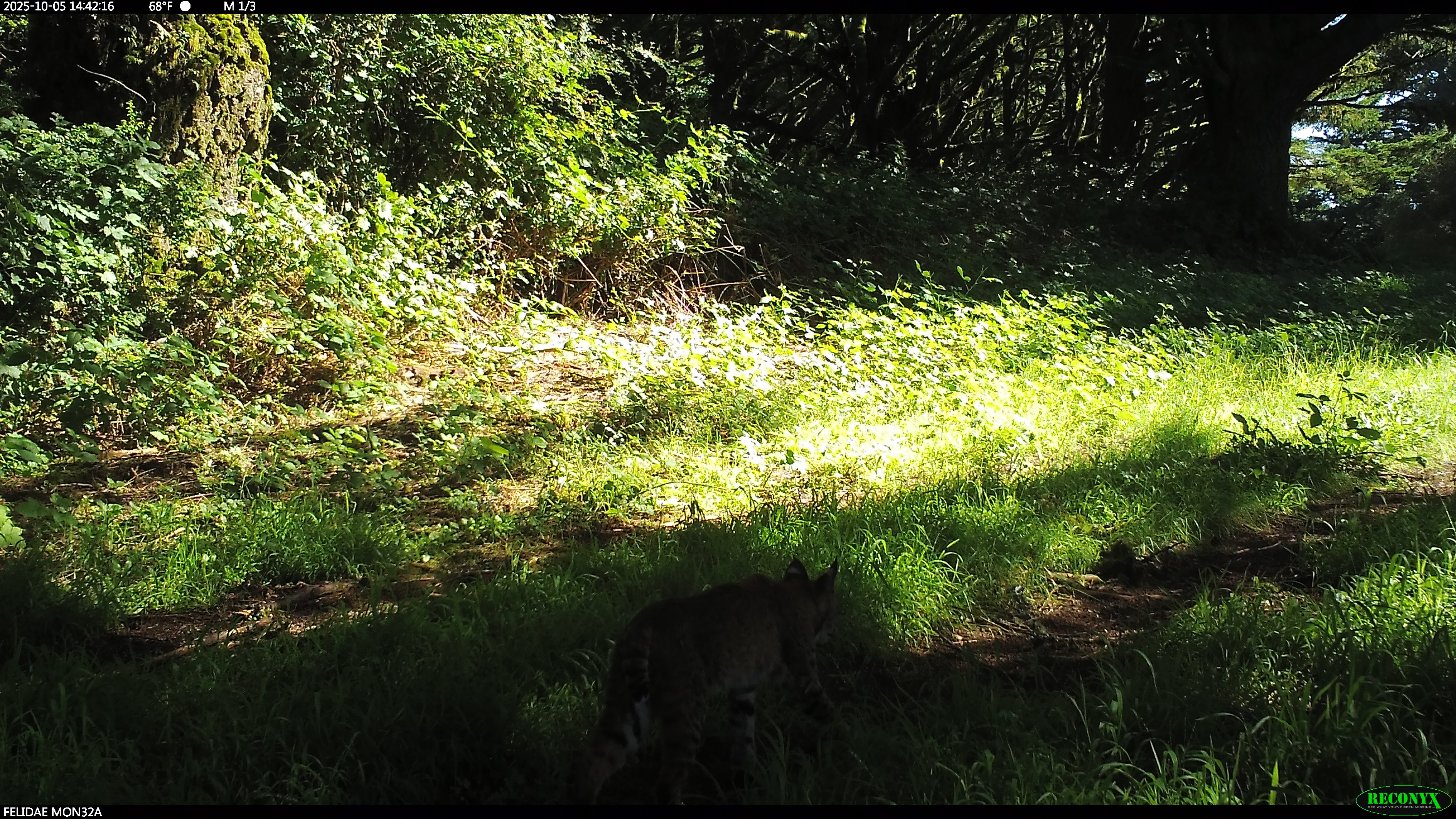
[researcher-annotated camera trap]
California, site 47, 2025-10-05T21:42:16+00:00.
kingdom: Animalia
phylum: Chordata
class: Mammalia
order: Carnivora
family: Felidae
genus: Lynx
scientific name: Lynx rufus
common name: bobcat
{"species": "bobcat (Lynx rufus)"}